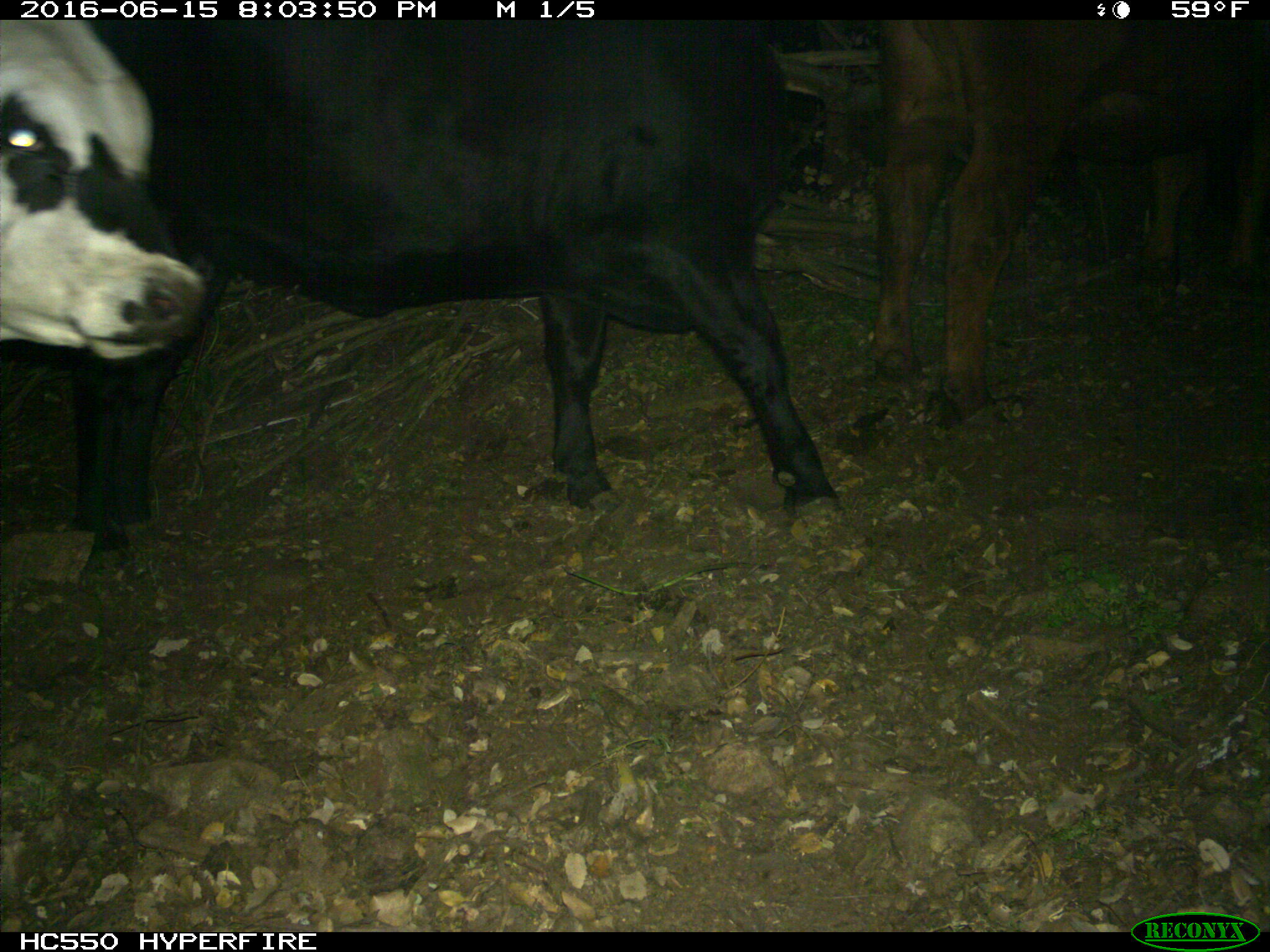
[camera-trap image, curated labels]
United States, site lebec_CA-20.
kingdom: Animalia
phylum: Chordata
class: Mammalia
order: Artiodactyla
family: Bovidae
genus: Bos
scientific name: Bos taurus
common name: domestic cow